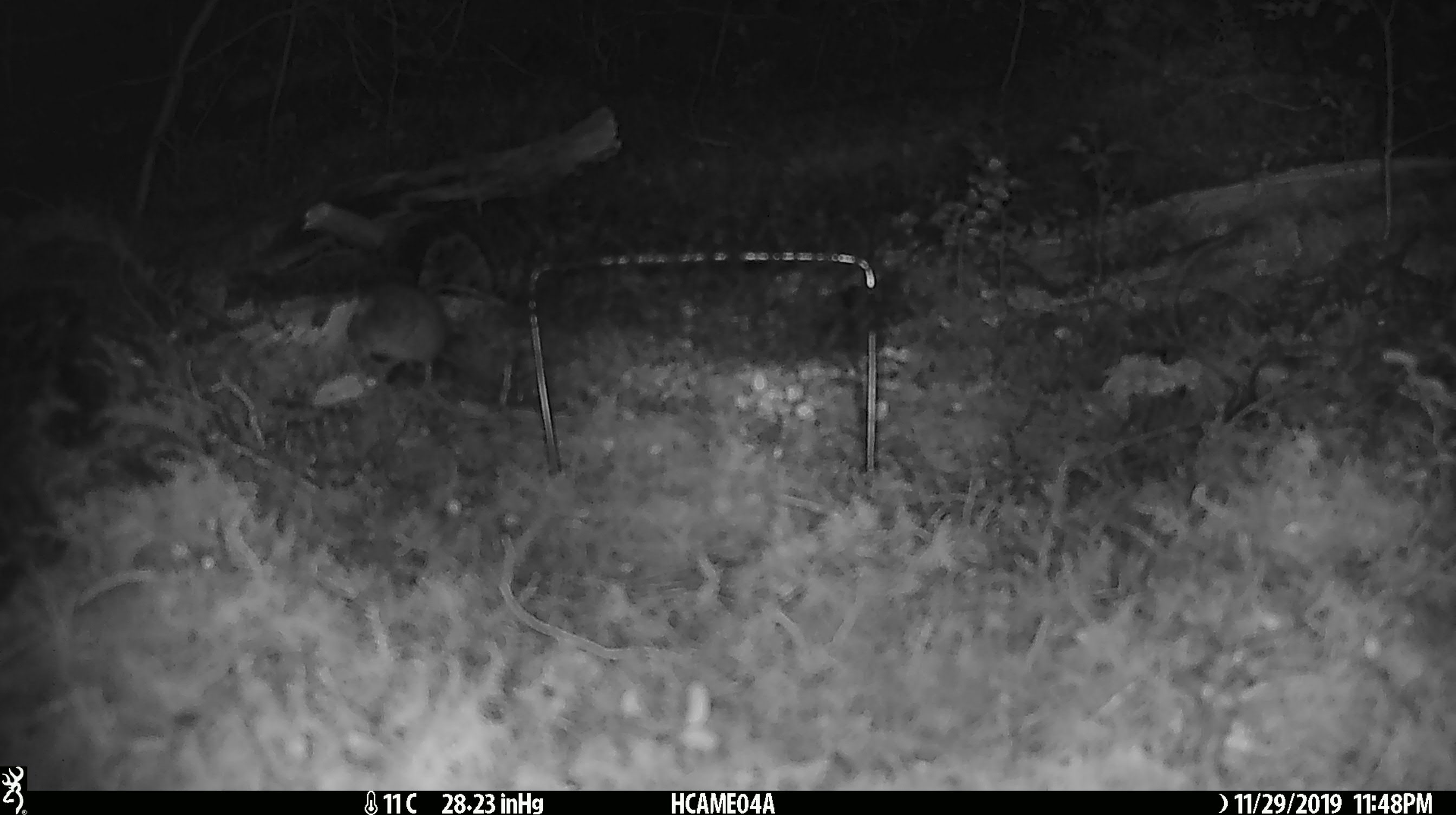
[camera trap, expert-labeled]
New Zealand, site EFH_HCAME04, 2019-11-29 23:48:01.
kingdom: Animalia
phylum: Chordata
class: Mammalia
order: Rodentia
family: Muridae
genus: Mus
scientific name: Mus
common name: mouse